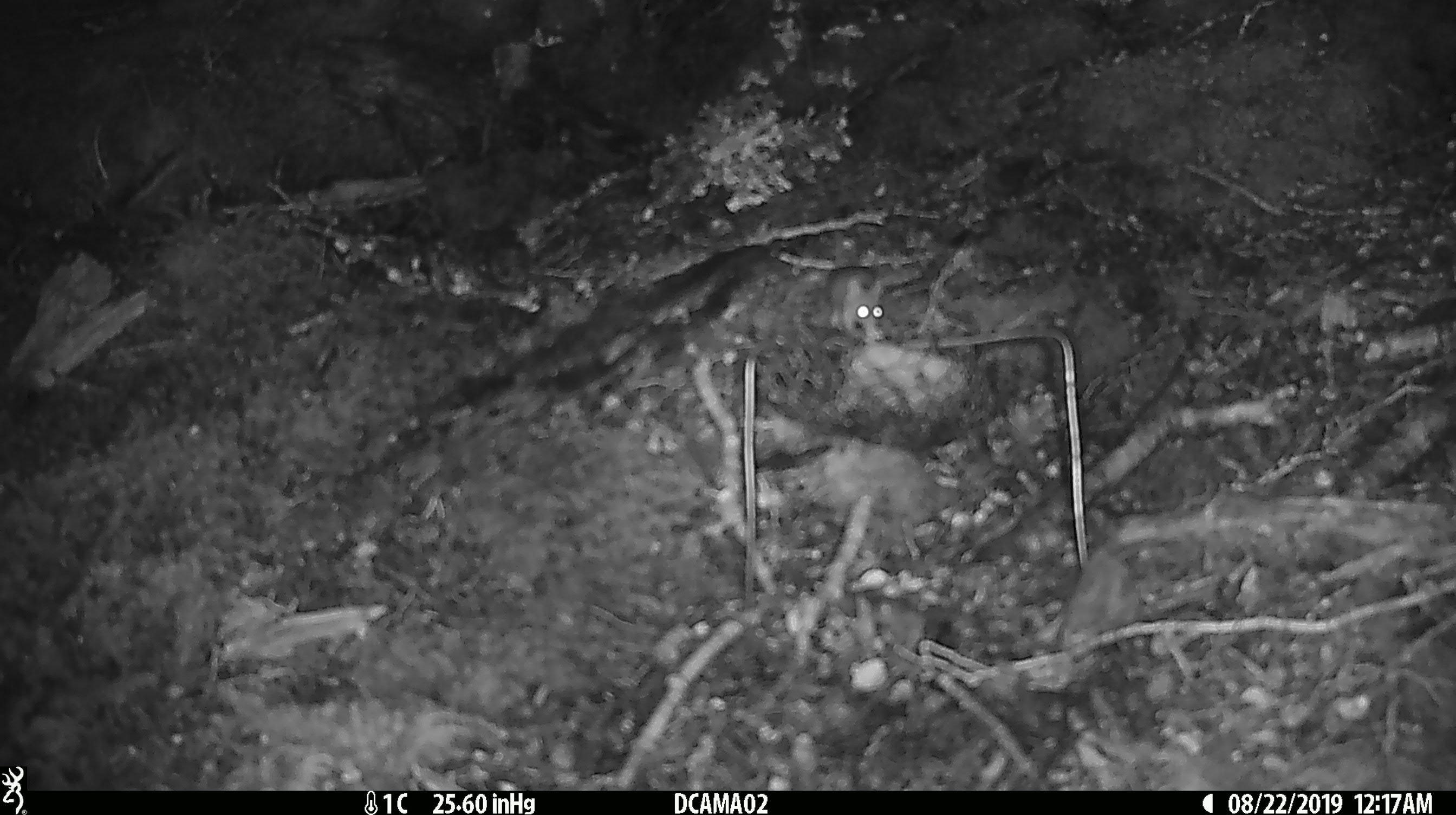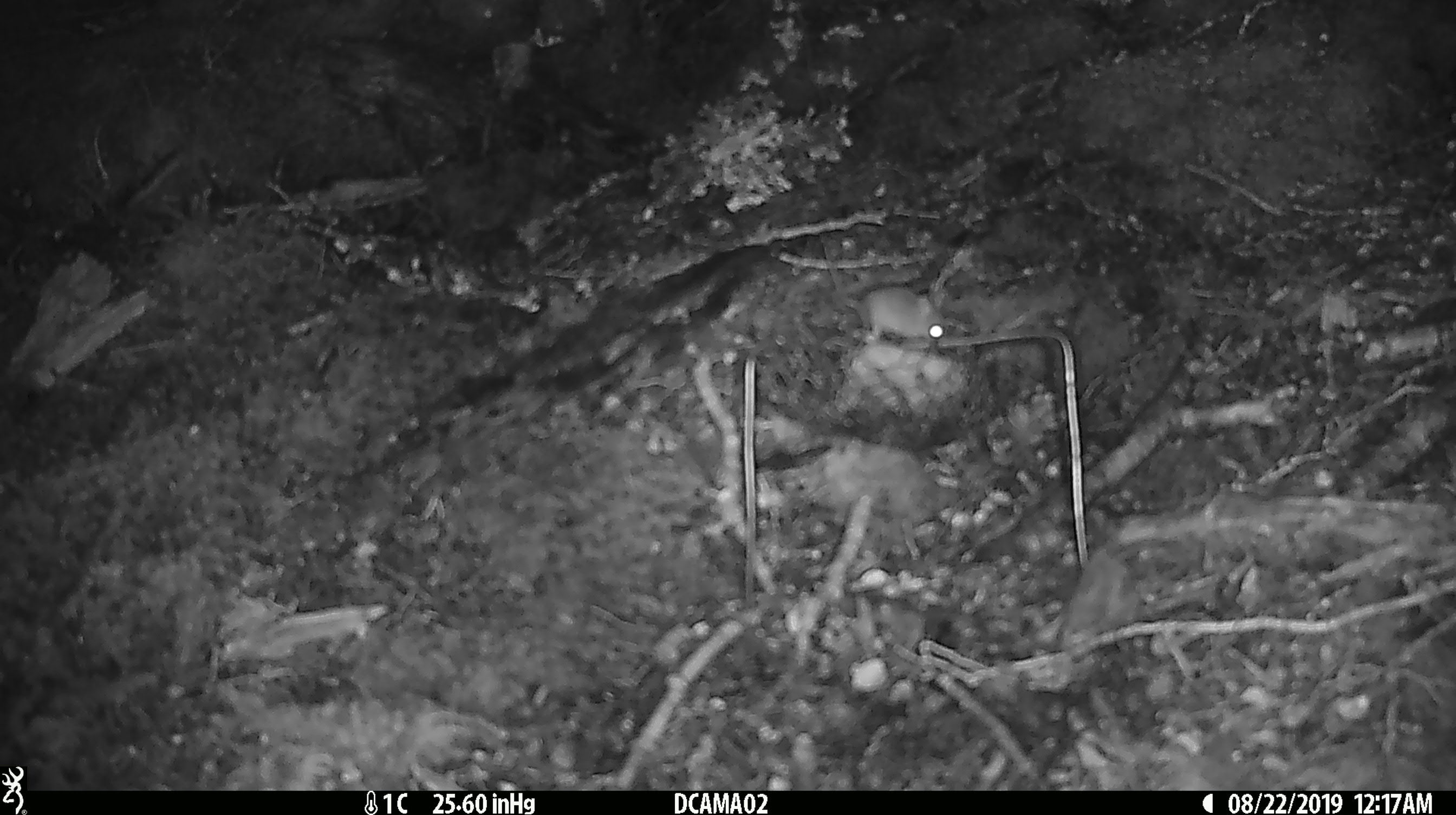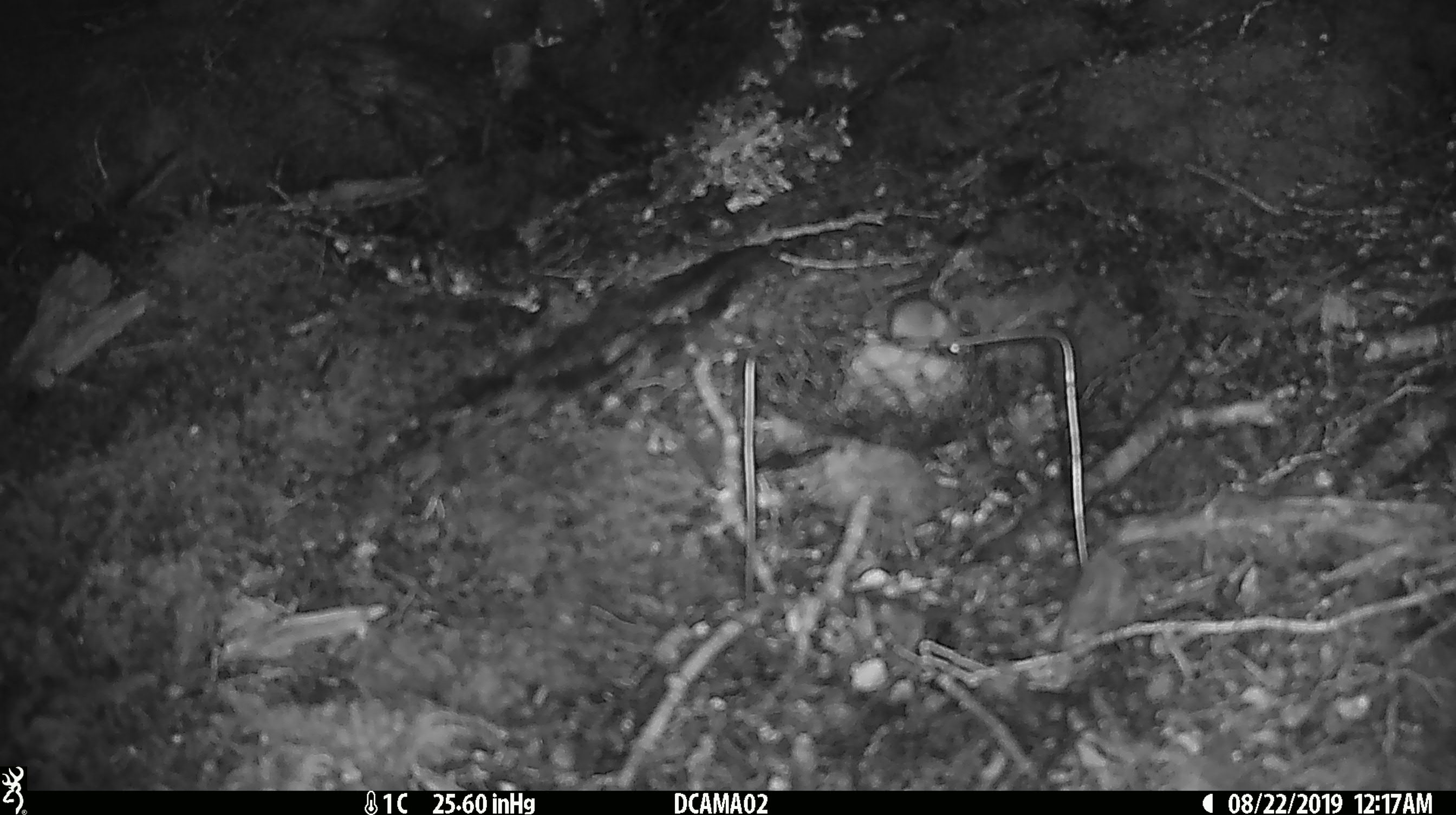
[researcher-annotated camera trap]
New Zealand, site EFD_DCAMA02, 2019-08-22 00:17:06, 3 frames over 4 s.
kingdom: Animalia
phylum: Chordata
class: Mammalia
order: Rodentia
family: Muridae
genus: Mus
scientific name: Mus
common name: mouse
Mouse (Mus).